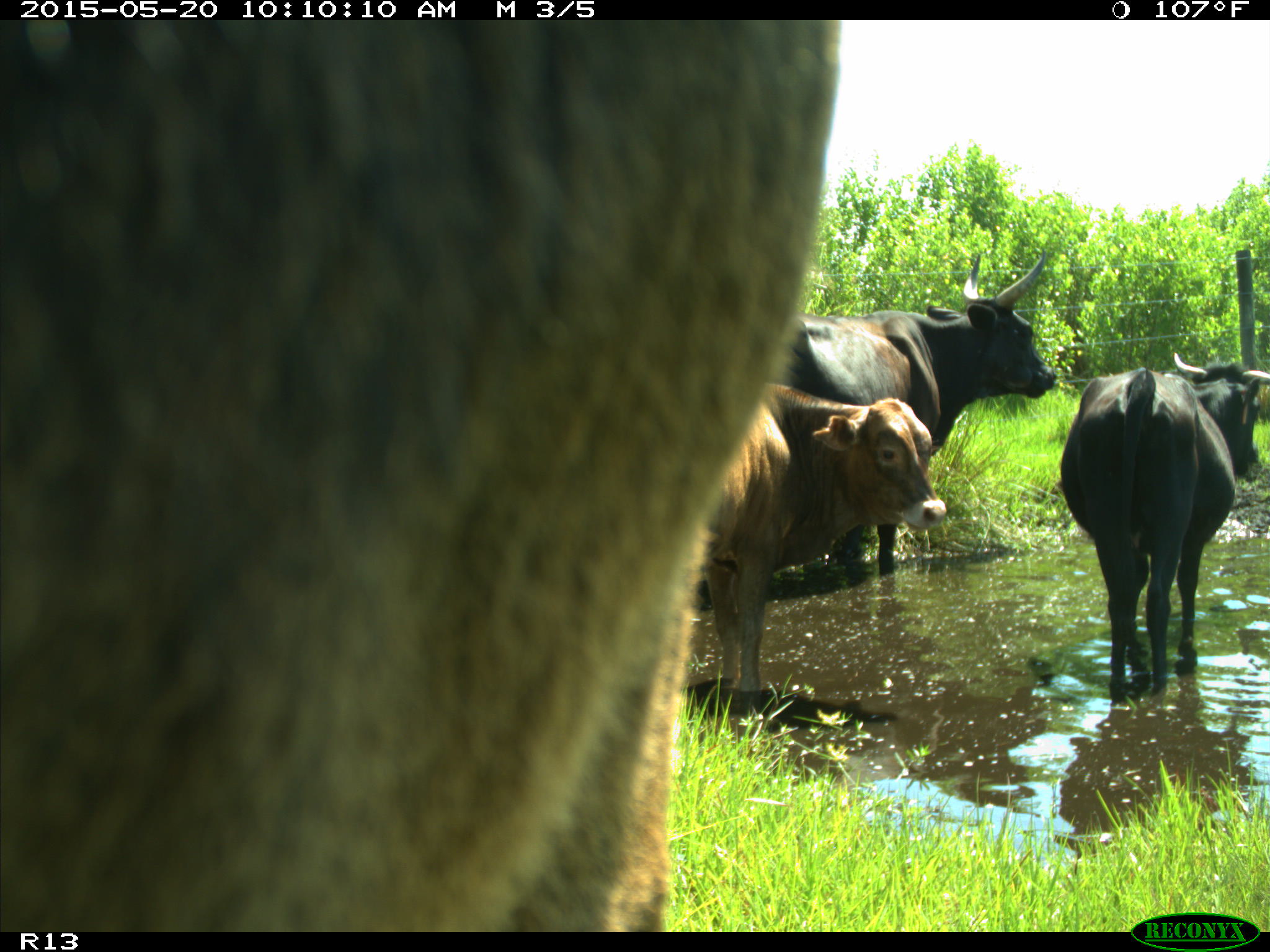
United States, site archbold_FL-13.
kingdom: Animalia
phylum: Chordata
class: Mammalia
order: Artiodactyla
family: Bovidae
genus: Bos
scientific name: Bos taurus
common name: domestic cow